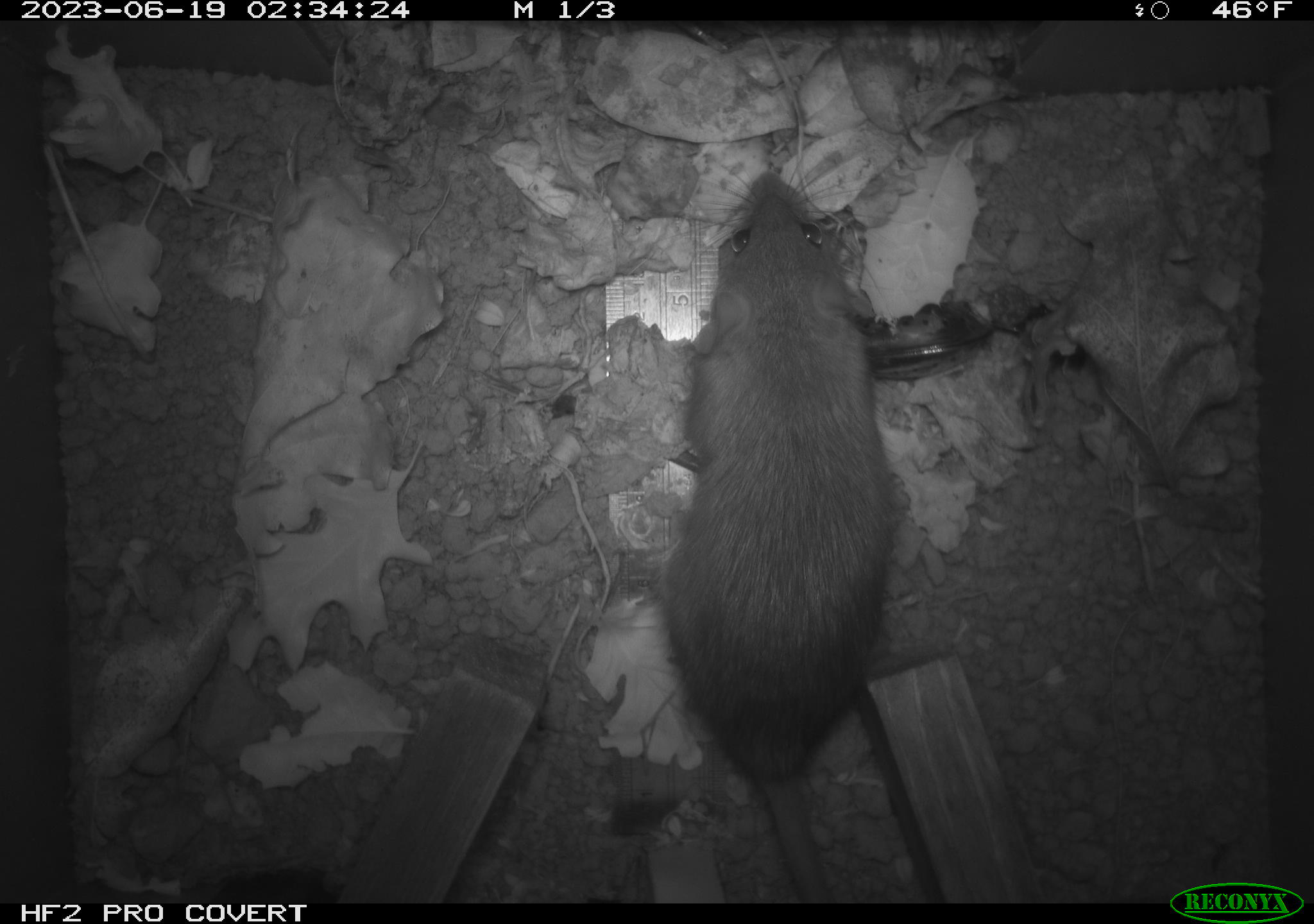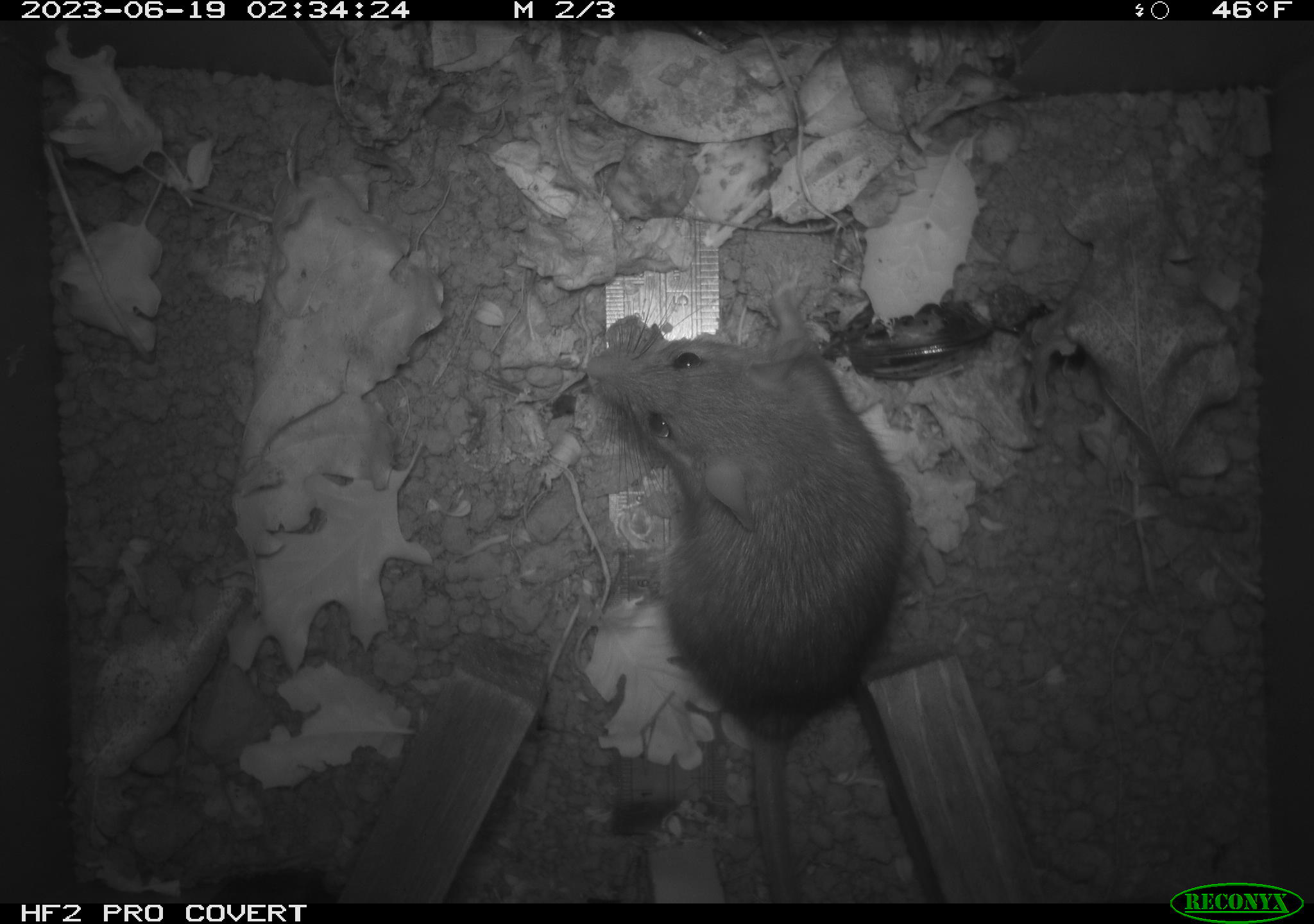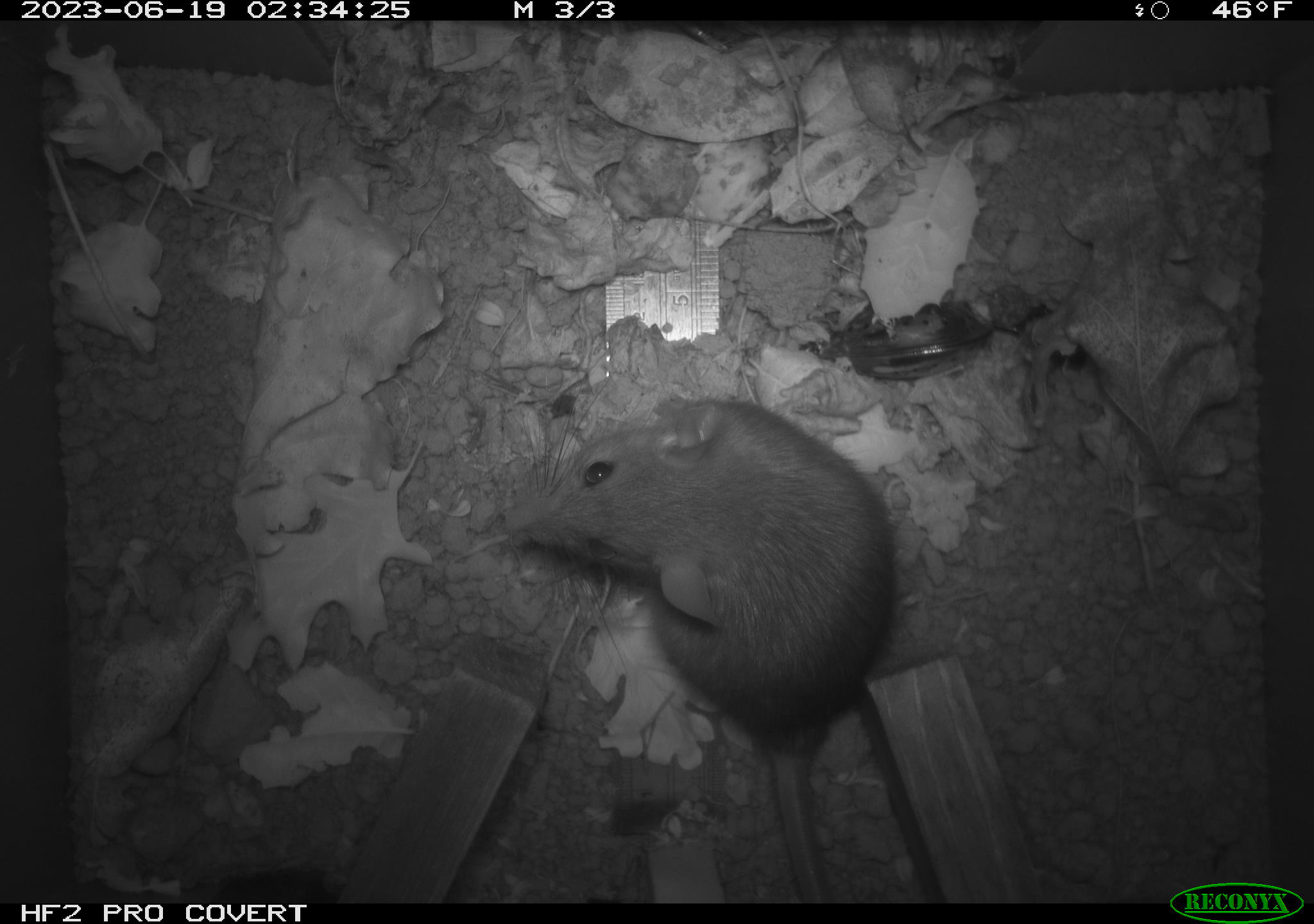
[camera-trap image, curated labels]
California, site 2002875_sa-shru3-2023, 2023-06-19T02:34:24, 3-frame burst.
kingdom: Animalia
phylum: Chordata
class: Mammalia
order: Rodentia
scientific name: Rodentia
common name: mouse species